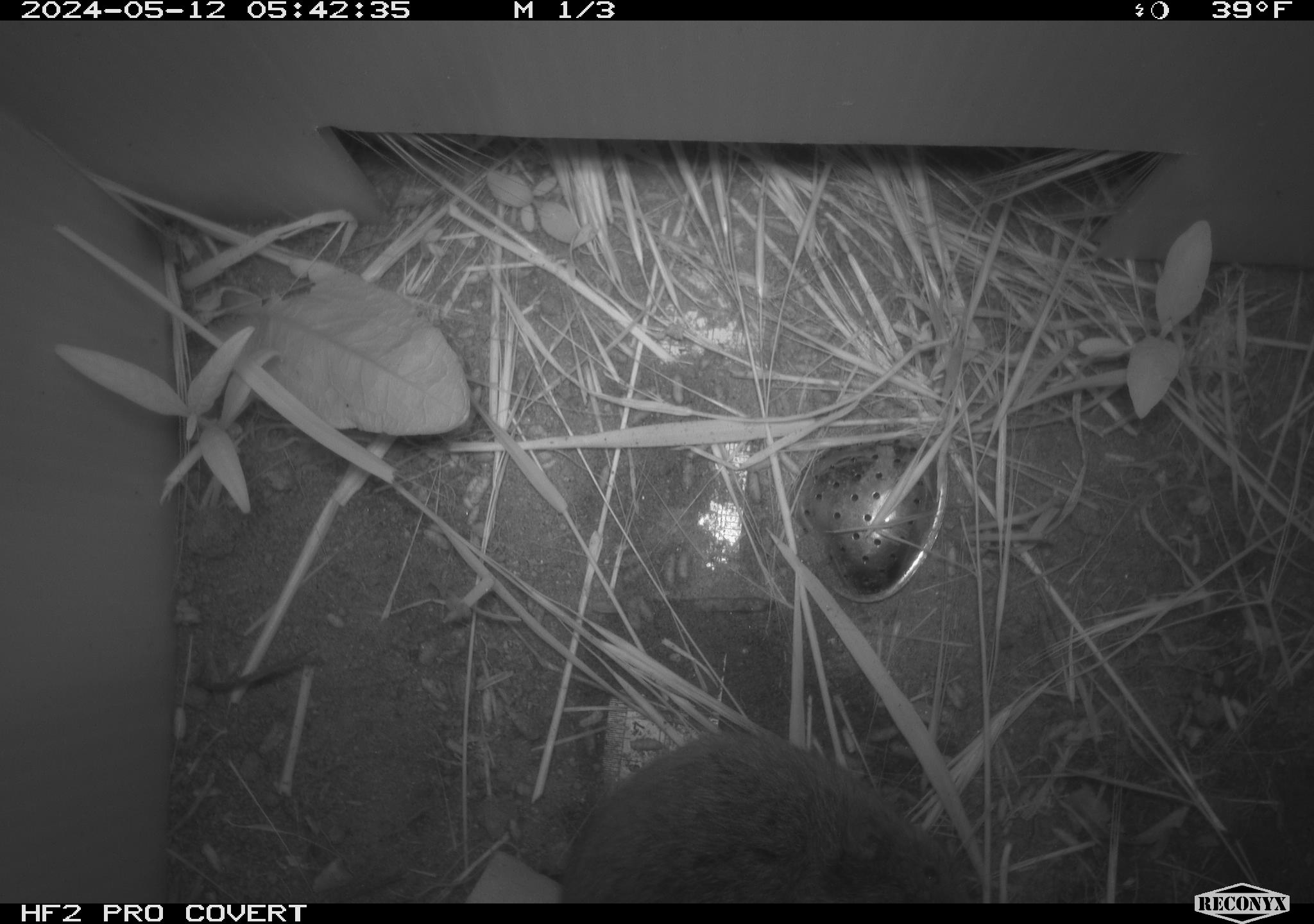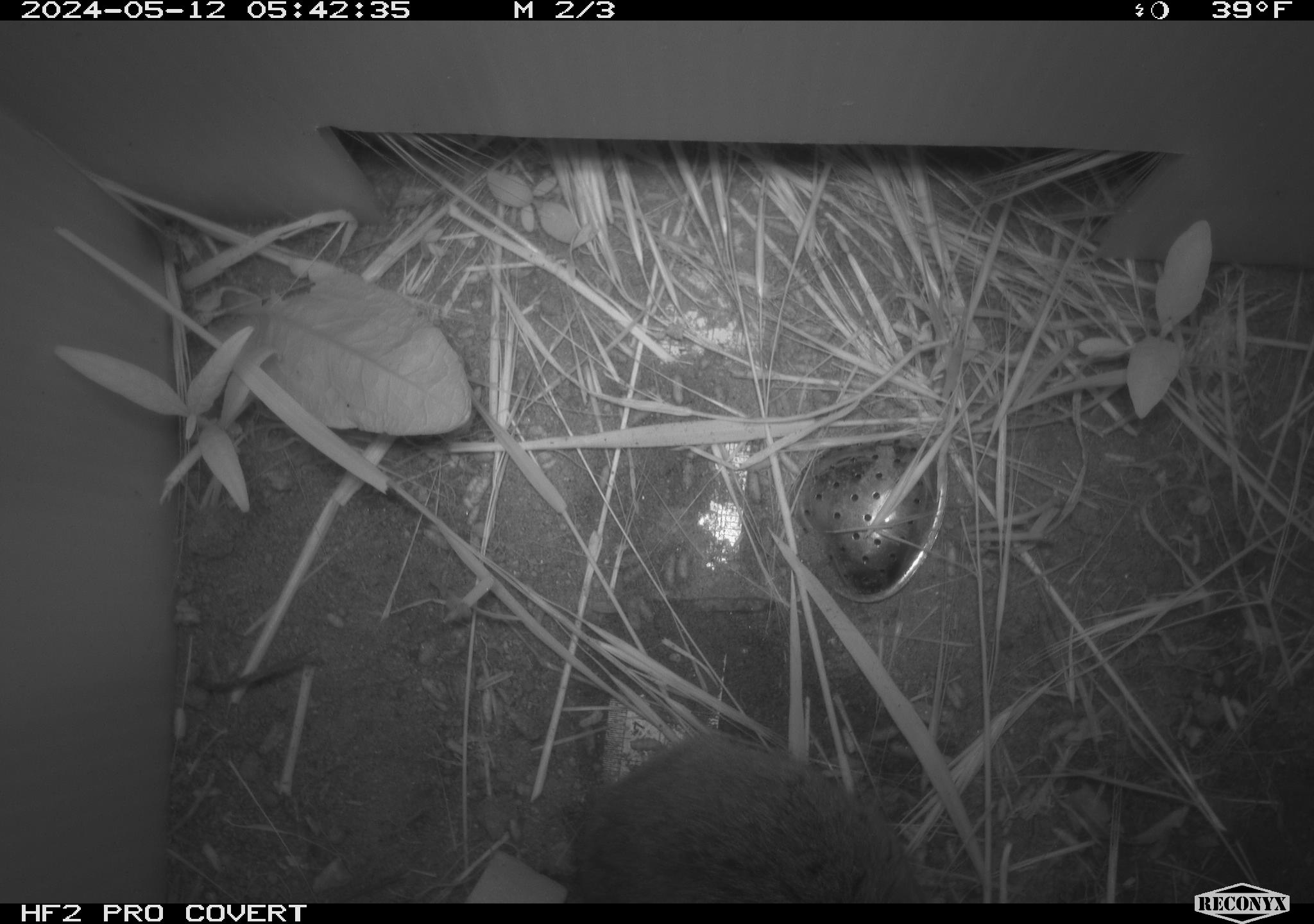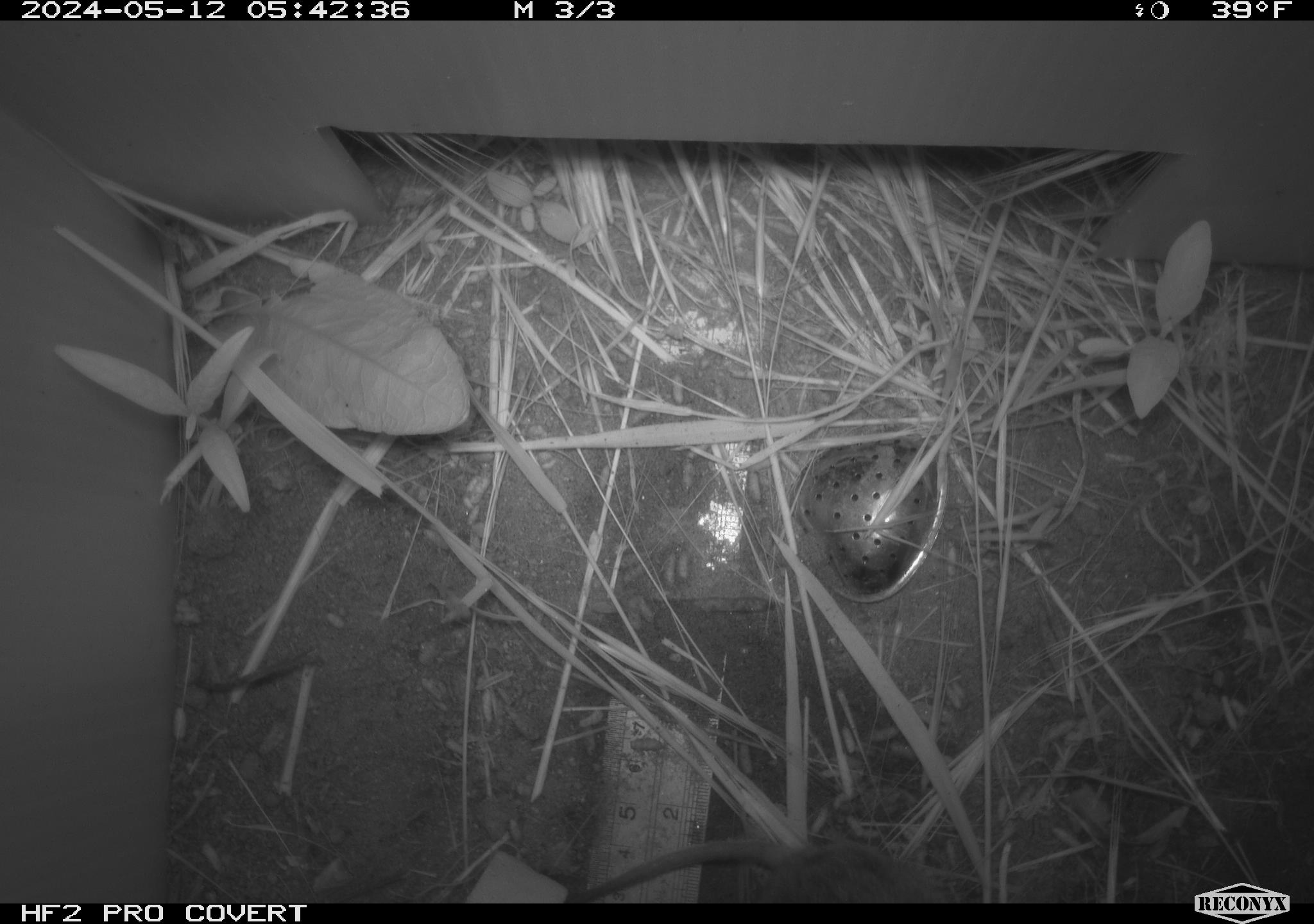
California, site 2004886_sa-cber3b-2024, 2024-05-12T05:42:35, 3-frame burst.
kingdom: Animalia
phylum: Chordata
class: Mammalia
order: Rodentia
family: Cricetidae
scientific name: Arvicolinae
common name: voles, lemmings, and muskrats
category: arvicolinae subfamily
Arvicolinae subfamily (voles, lemmings, and muskrats) (Arvicolinae).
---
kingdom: Animalia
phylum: Chordata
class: Mammalia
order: Rodentia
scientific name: Rodentia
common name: mouse species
Mouse species (Rodentia).